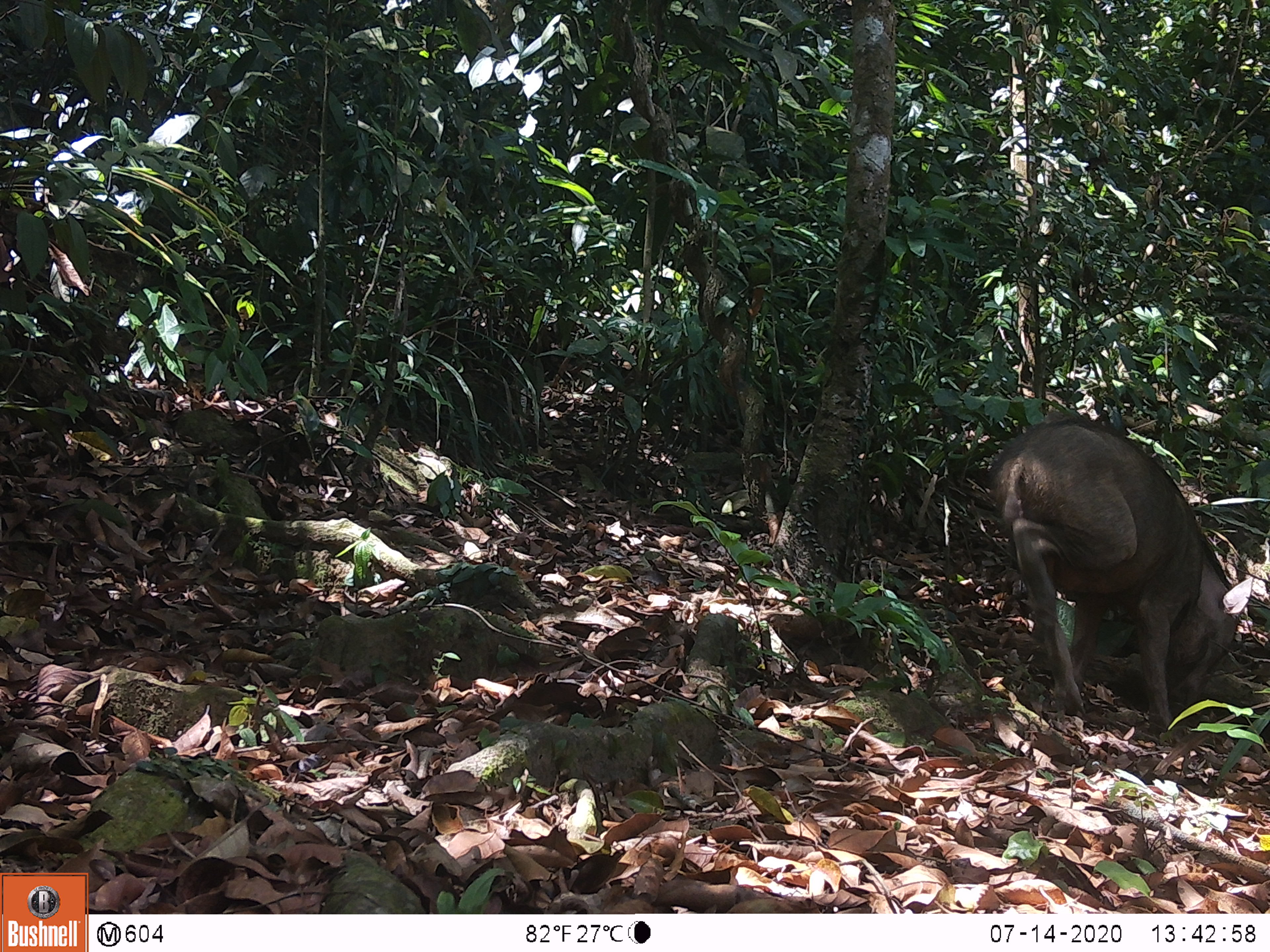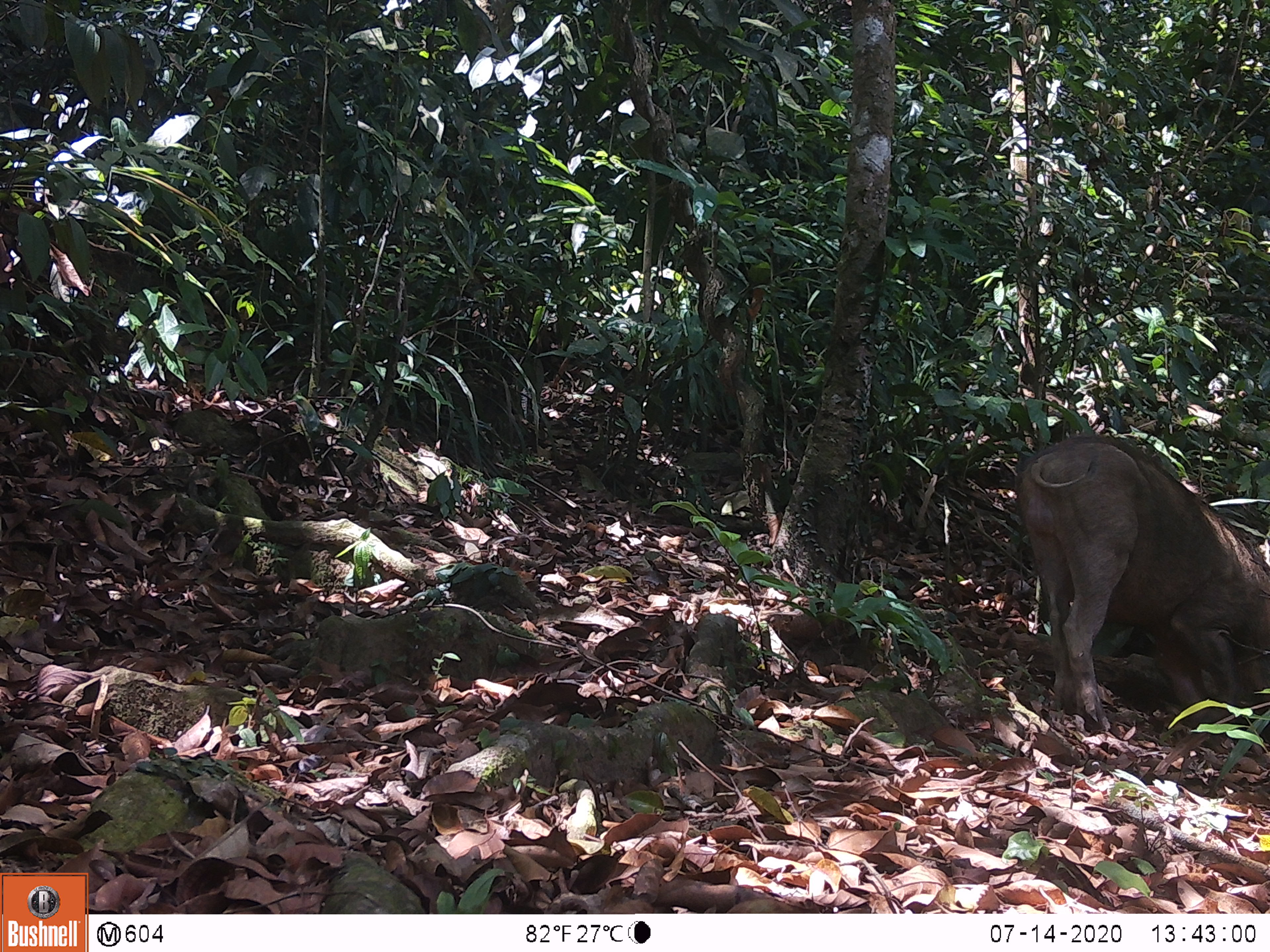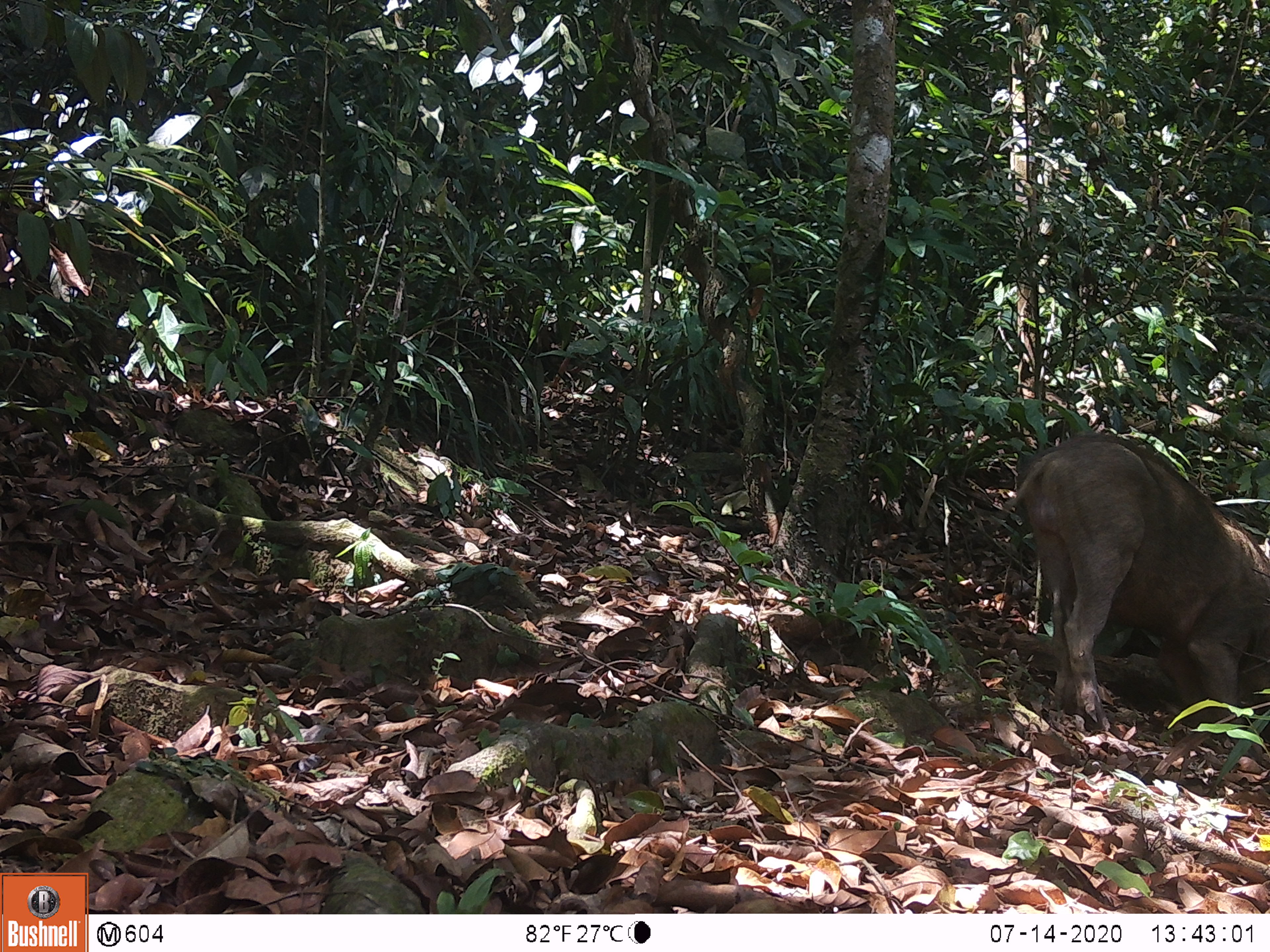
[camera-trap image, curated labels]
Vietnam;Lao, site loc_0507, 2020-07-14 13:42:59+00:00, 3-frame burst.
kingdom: Animalia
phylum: Chordata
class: Mammalia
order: Artiodactyla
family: Suidae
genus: Sus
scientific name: Sus scrofa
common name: eurasian wild pig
Eurasian wild pig (Sus scrofa). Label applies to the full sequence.